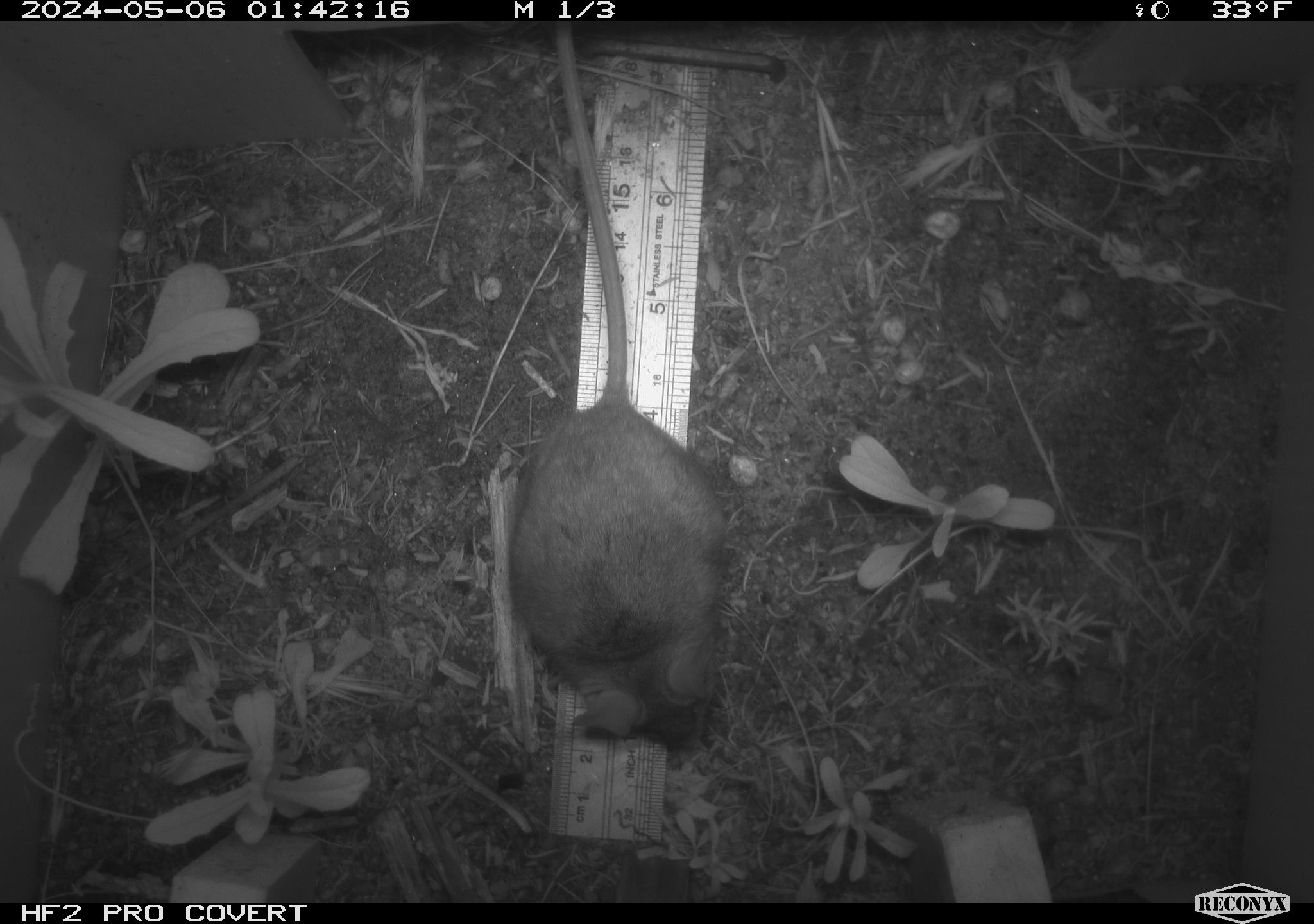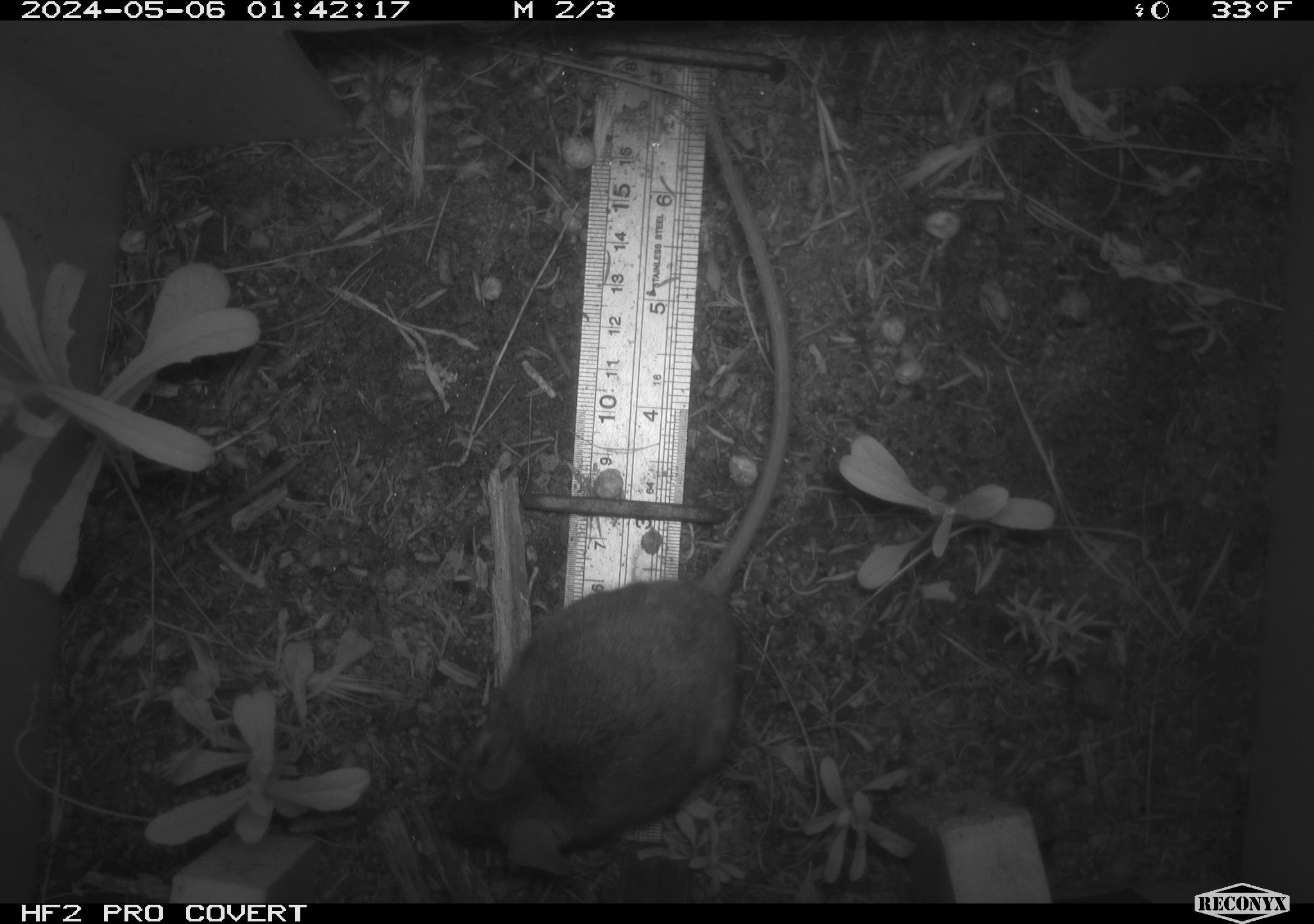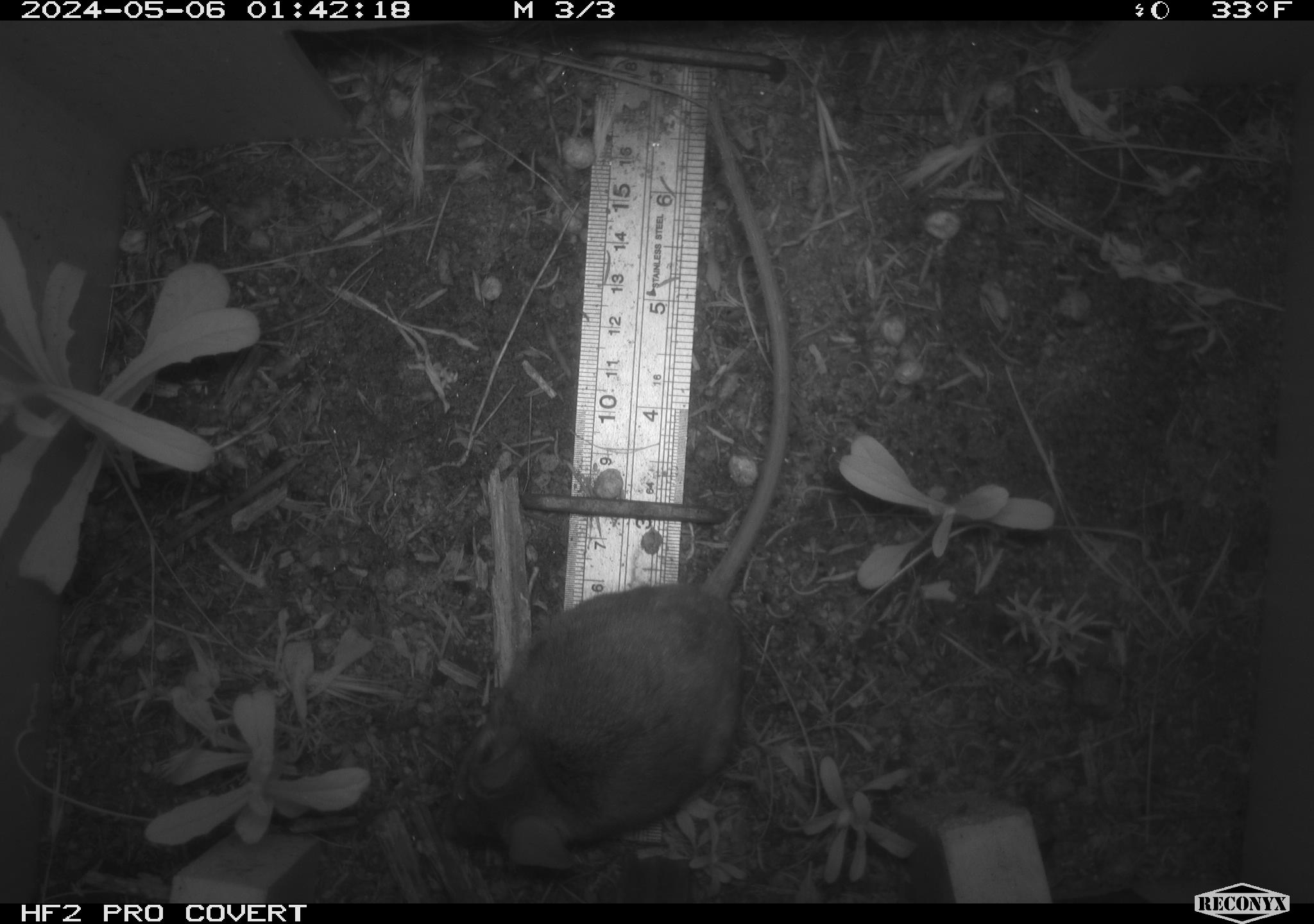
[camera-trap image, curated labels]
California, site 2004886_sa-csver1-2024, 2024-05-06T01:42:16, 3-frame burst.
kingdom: Animalia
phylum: Chordata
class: Mammalia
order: Rodentia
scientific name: Rodentia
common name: rodent